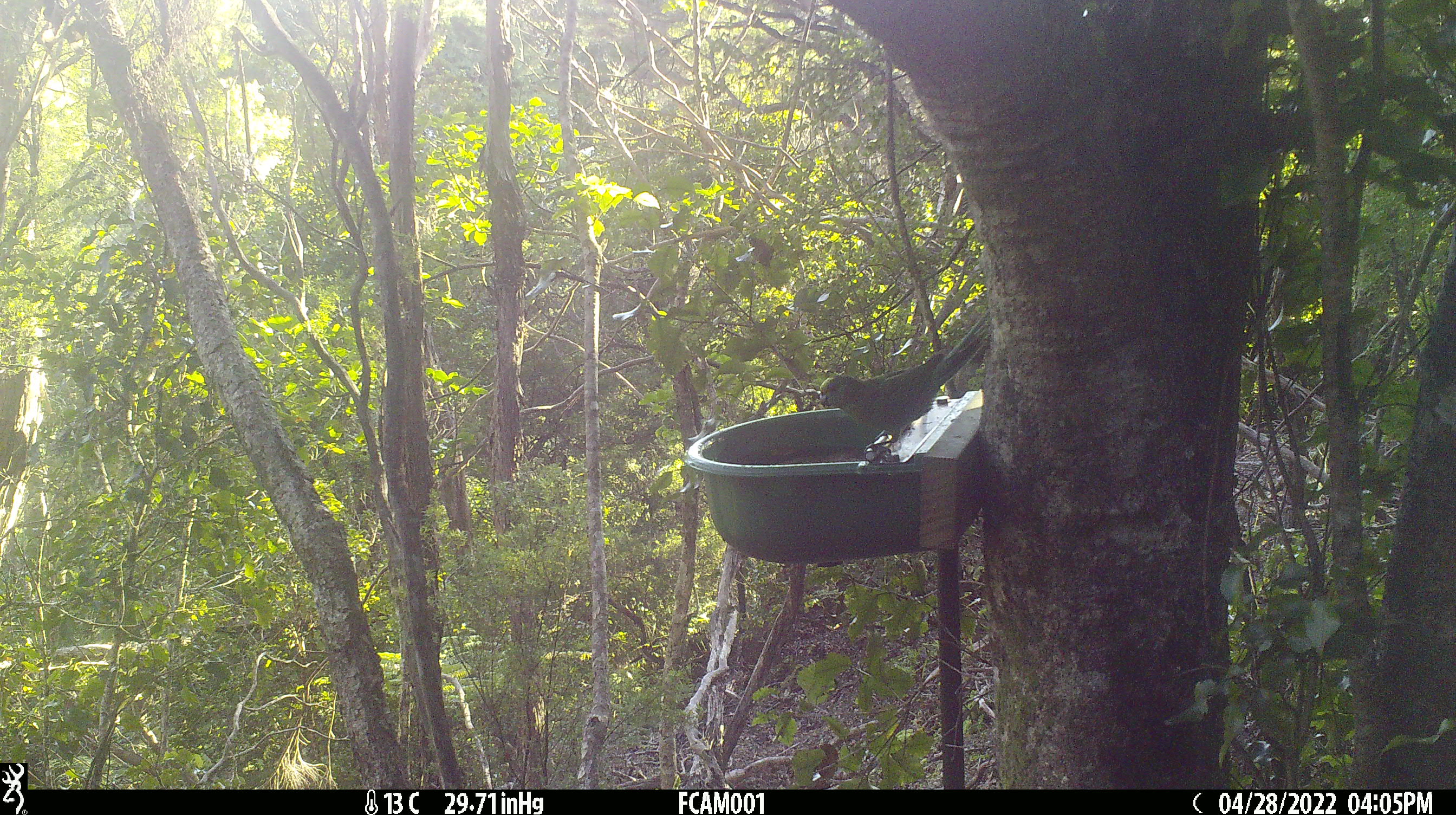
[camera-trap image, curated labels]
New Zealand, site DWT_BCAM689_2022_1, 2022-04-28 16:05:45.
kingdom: Animalia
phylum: Chordata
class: Aves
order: Psittaciformes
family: Psittaculidae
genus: Cyanoramphus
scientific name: Cyanoramphus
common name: parakeet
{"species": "parakeet (Cyanoramphus)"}